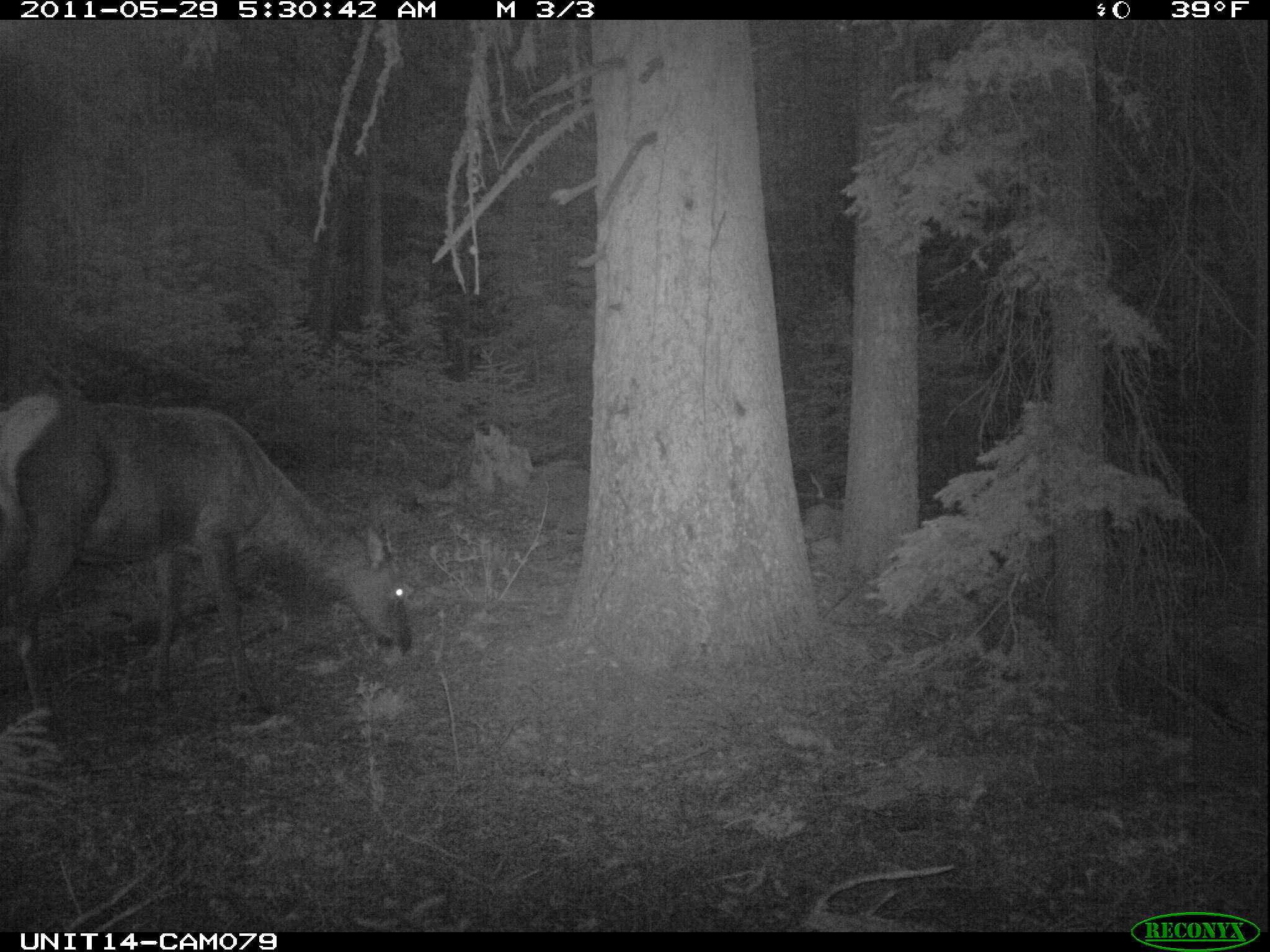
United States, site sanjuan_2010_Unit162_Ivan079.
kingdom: Animalia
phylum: Chordata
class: Mammalia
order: Artiodactyla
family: Cervidae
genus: Cervus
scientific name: Cervus elaphus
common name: red deer